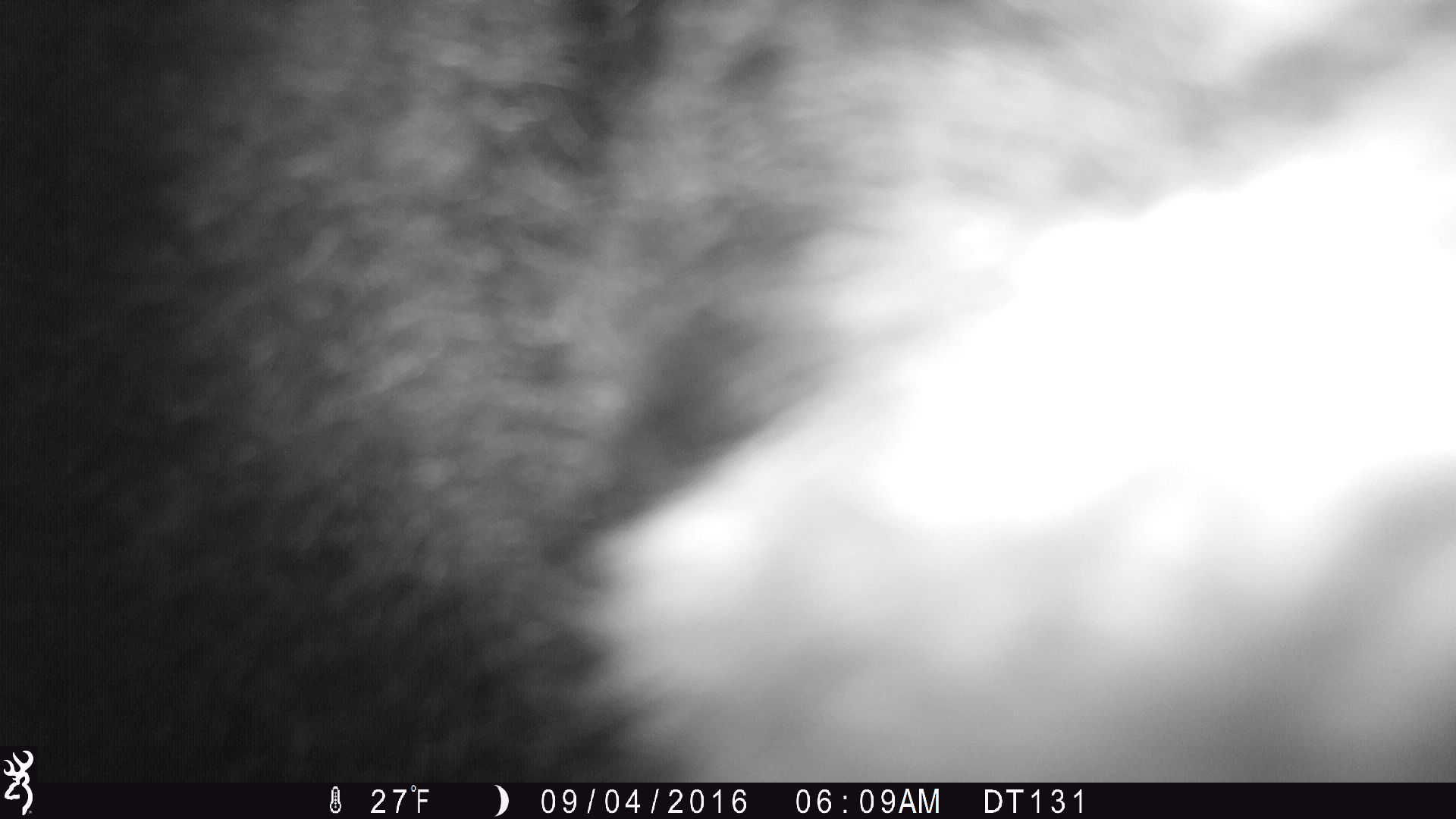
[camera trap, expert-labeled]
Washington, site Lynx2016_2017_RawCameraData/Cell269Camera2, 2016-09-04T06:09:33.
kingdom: Animalia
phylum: Chordata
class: Mammalia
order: Carnivora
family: Ursidae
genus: Ursus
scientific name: Ursus americanus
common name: american black bear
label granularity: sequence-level